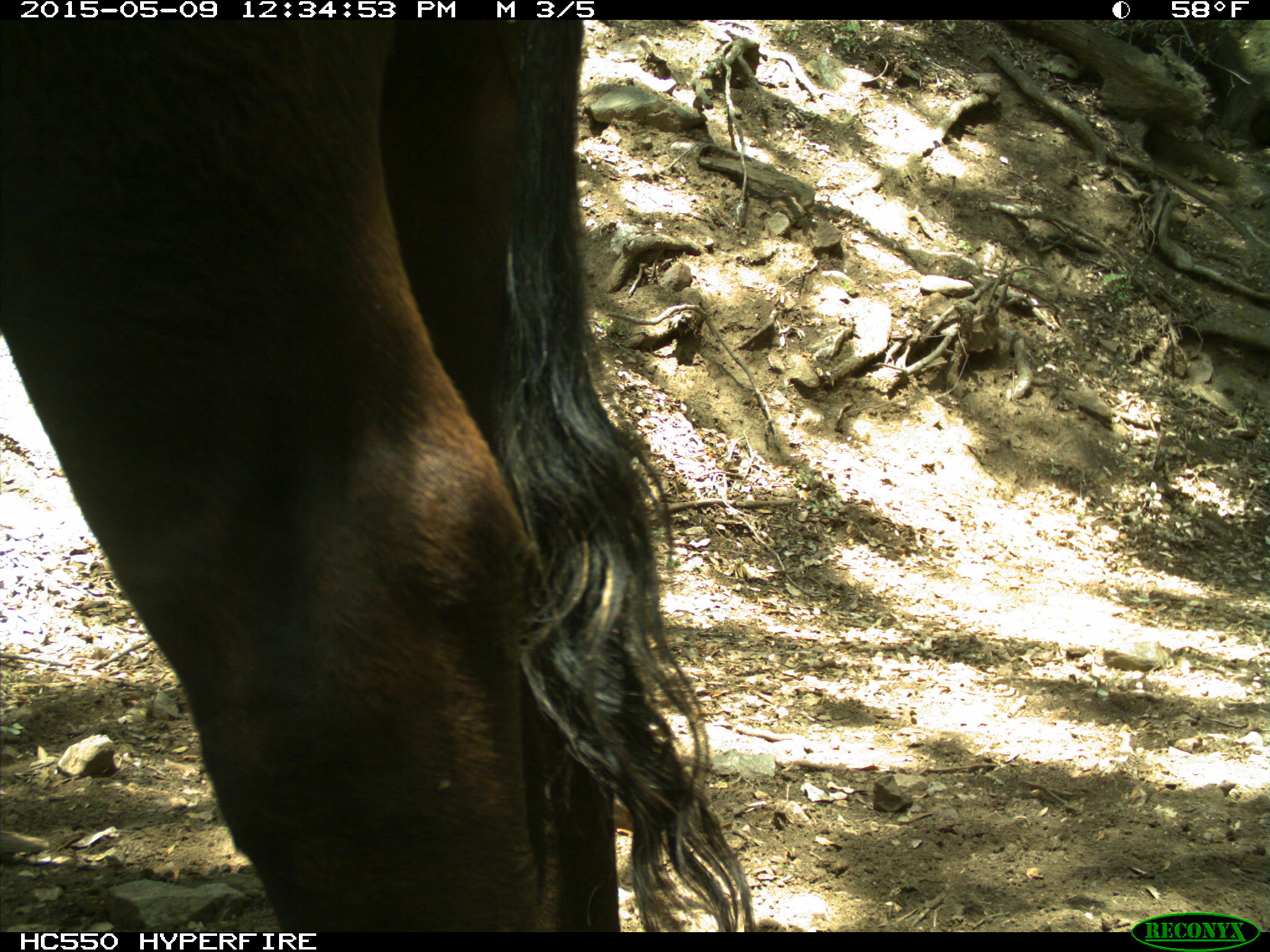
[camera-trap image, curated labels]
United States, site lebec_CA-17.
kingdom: Animalia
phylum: Chordata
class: Mammalia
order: Artiodactyla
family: Bovidae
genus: Bos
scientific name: Bos taurus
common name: domestic cow